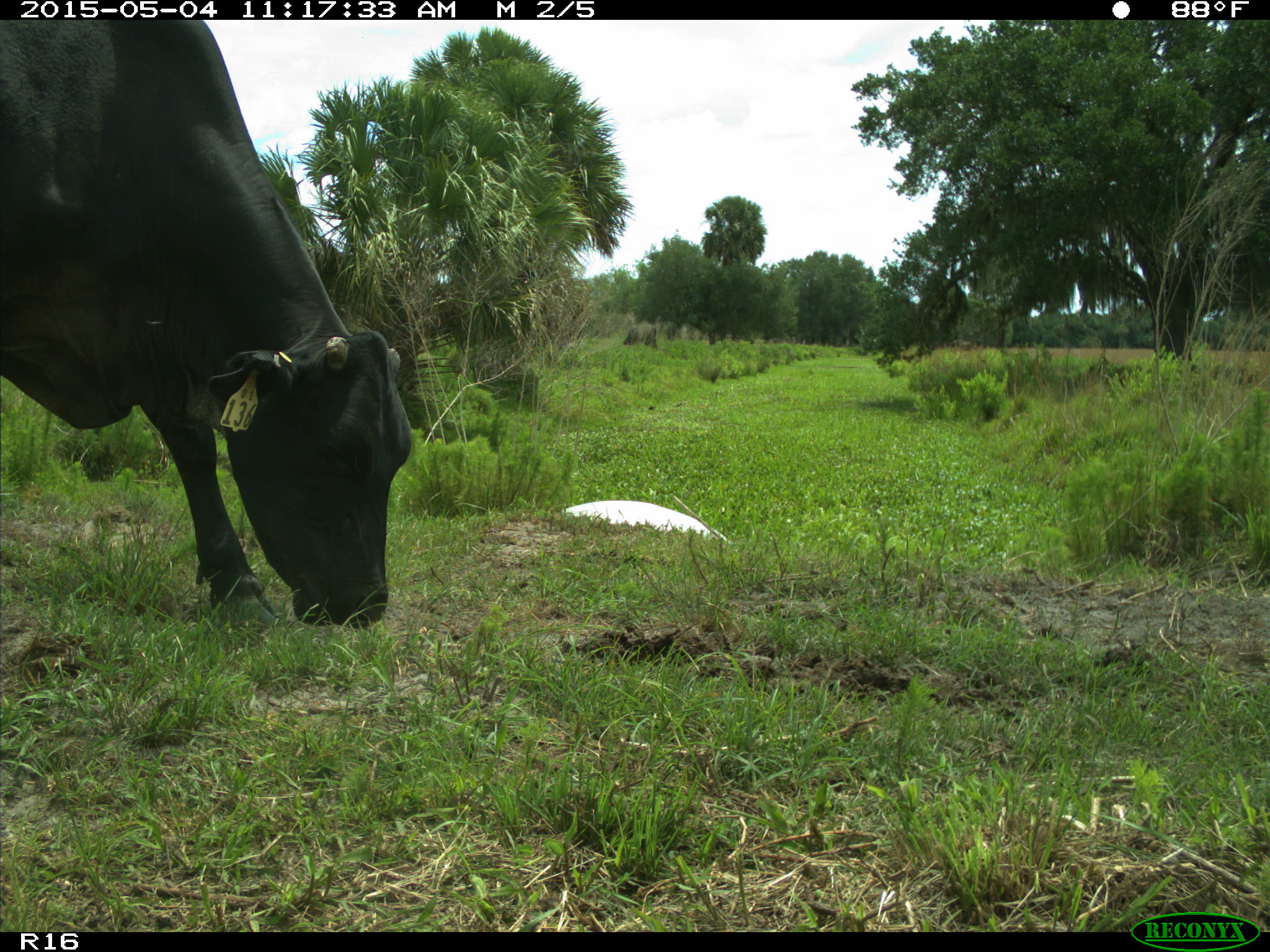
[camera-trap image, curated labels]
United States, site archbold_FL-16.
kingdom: Animalia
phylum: Chordata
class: Mammalia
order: Artiodactyla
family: Bovidae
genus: Bos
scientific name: Bos taurus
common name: domestic cow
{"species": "Bos taurus (domestic cow)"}